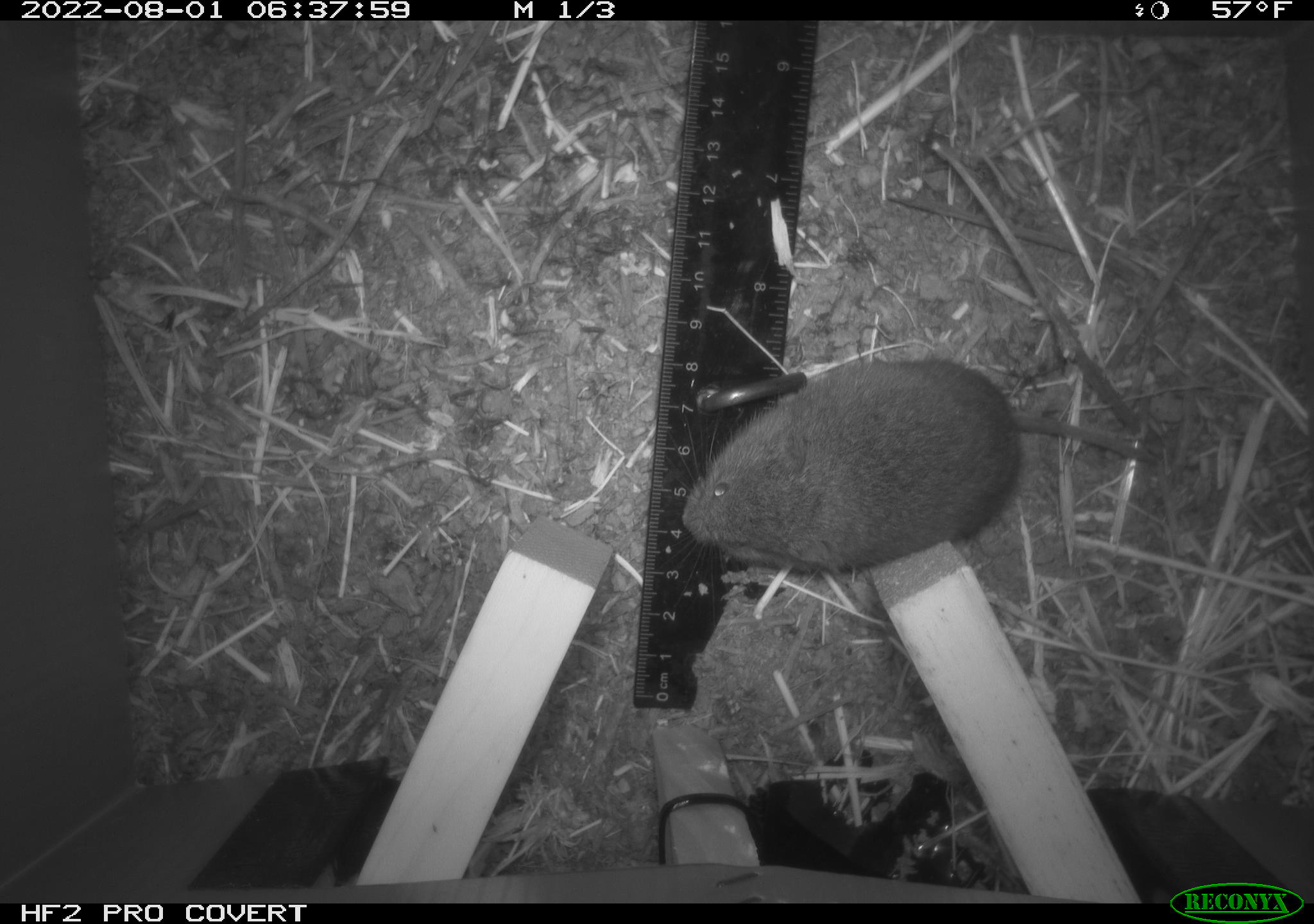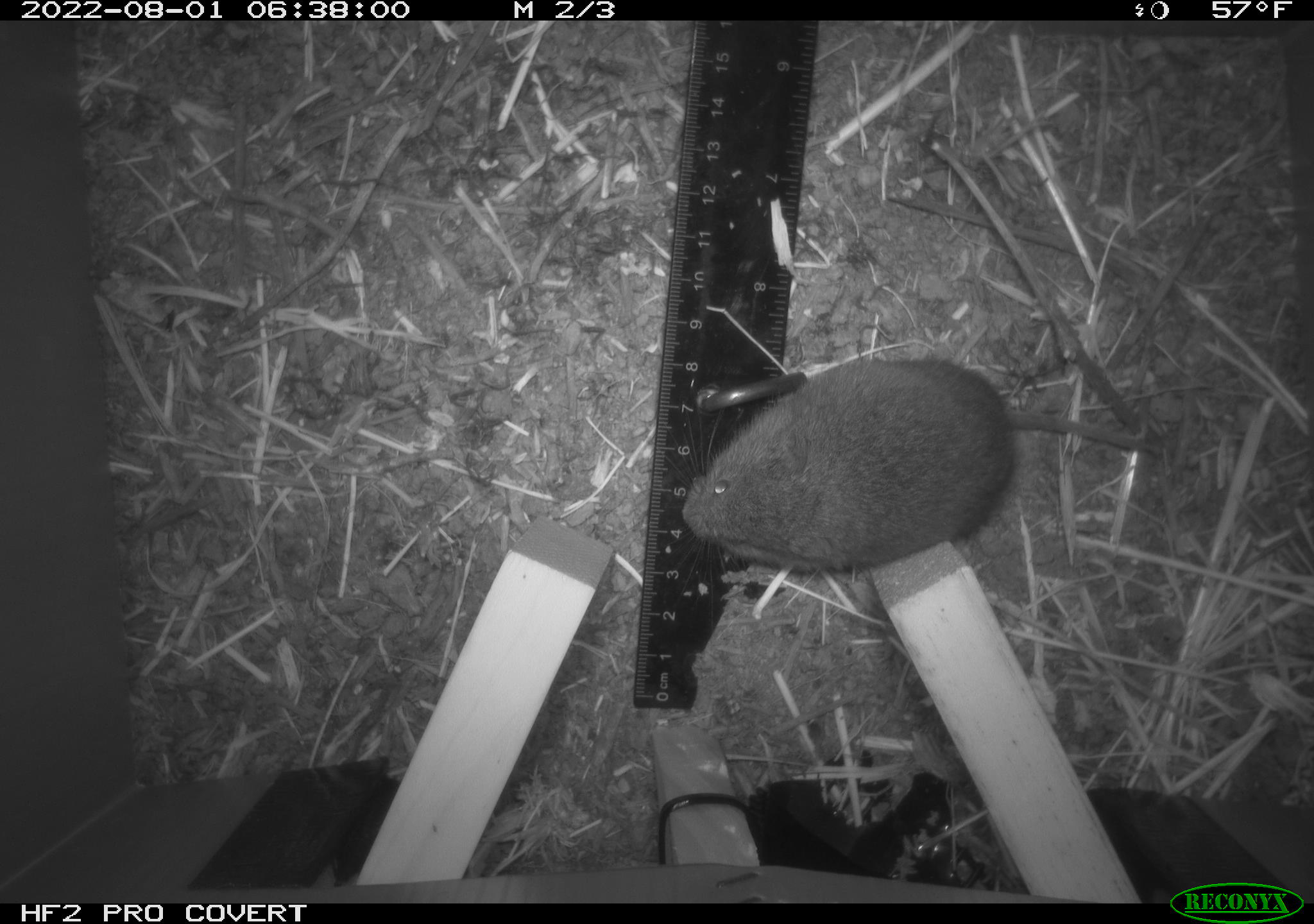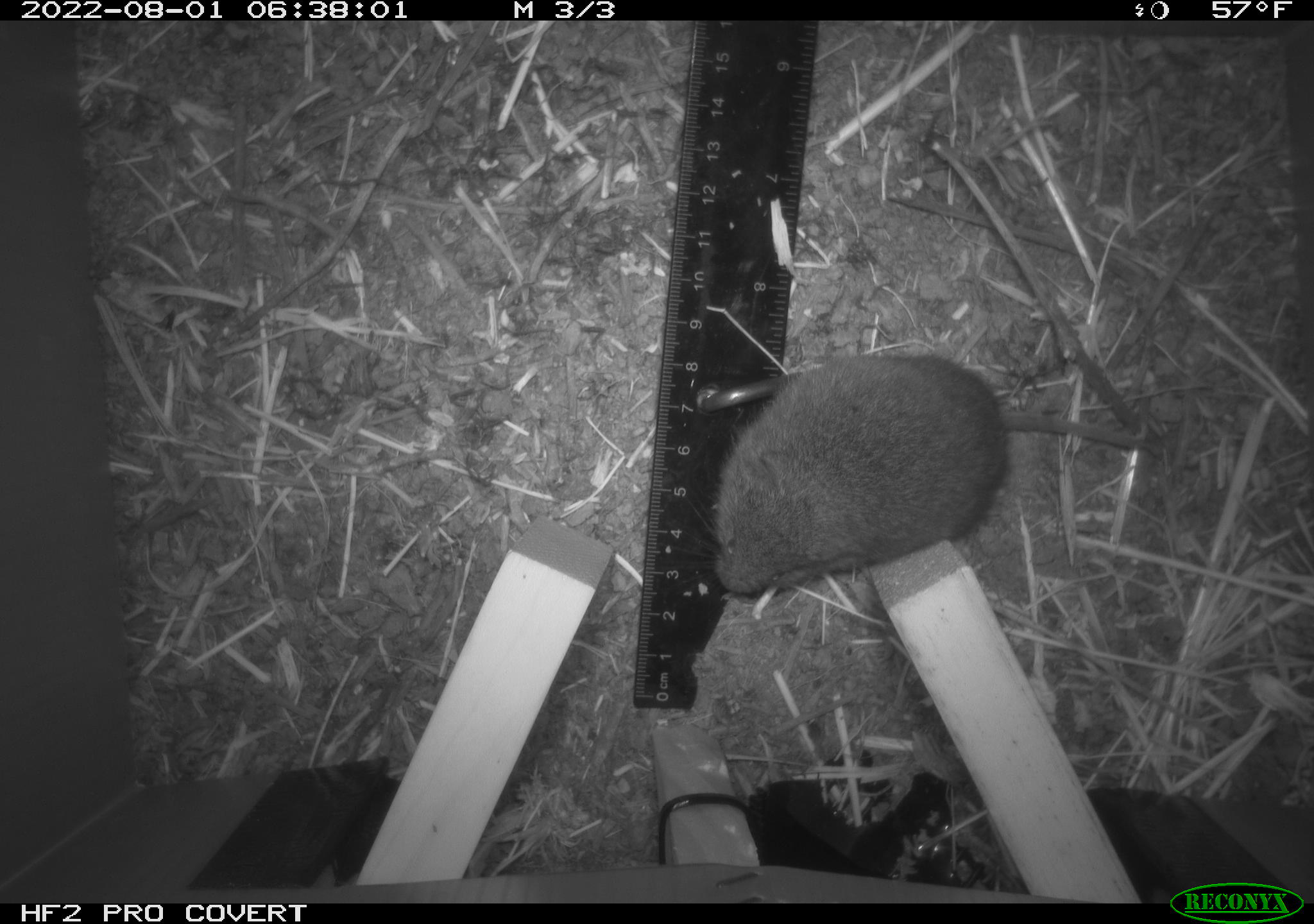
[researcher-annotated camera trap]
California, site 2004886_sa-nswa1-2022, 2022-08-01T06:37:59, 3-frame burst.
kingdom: Animalia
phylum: Chordata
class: Mammalia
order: Rodentia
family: Cricetidae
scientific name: Cricetidae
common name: hamsters, voles, lemmings, and allies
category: cricetidae family